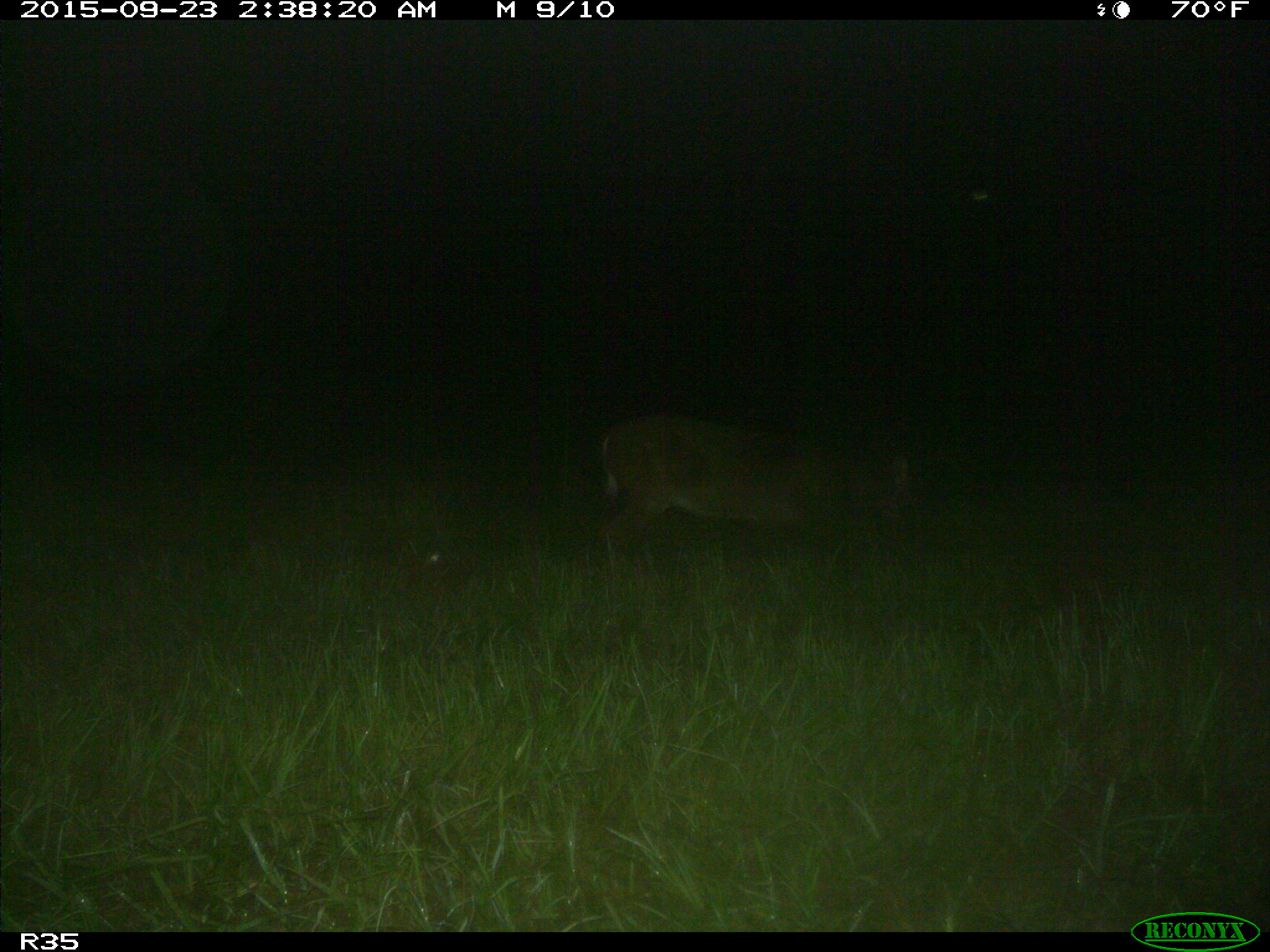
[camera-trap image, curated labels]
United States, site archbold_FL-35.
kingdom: Animalia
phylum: Chordata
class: Mammalia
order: Artiodactyla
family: Cervidae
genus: Odocoileus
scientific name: Odocoileus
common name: deer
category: unidentified deer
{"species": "unidentified deer (deer) (Odocoileus)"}